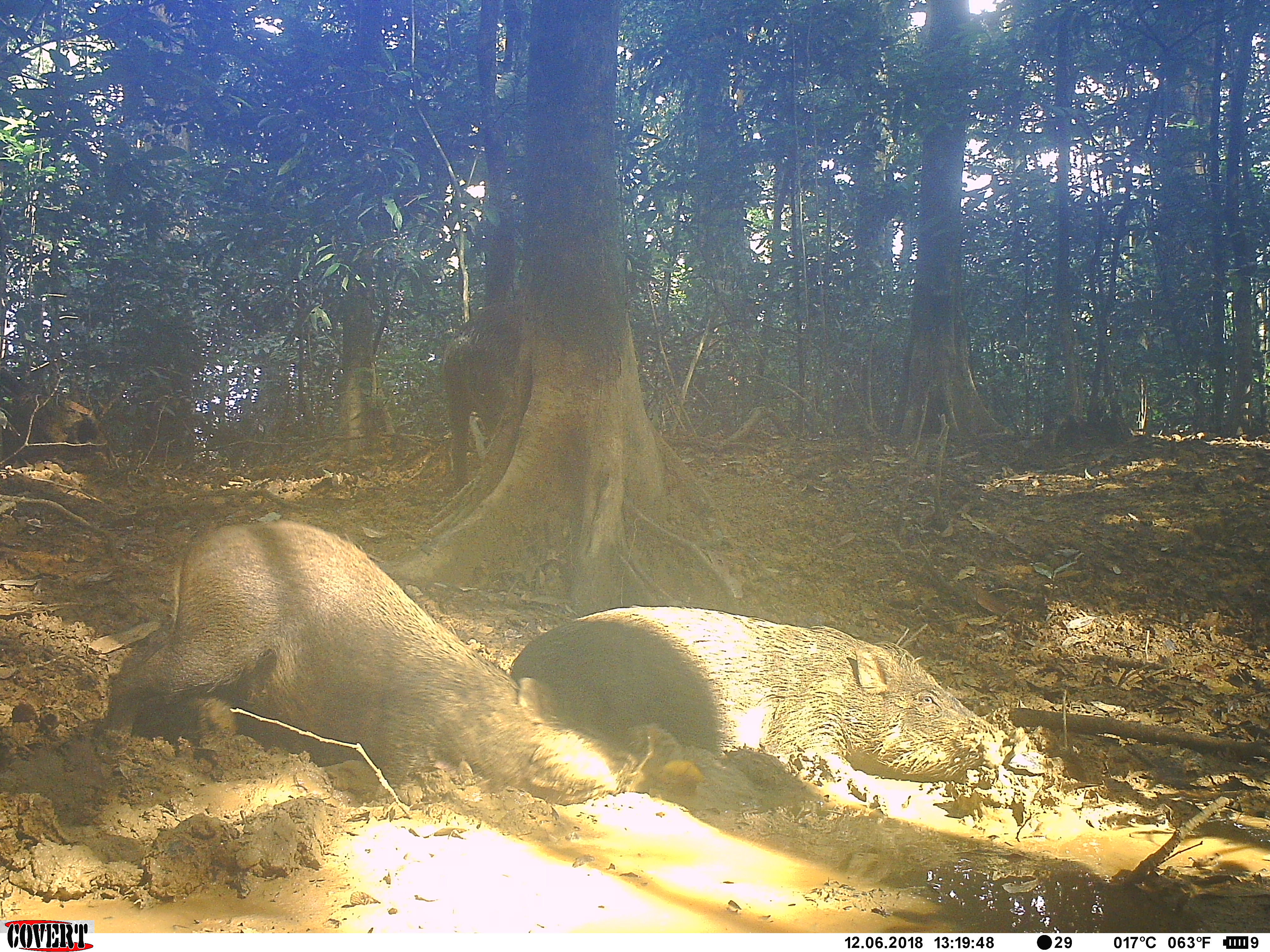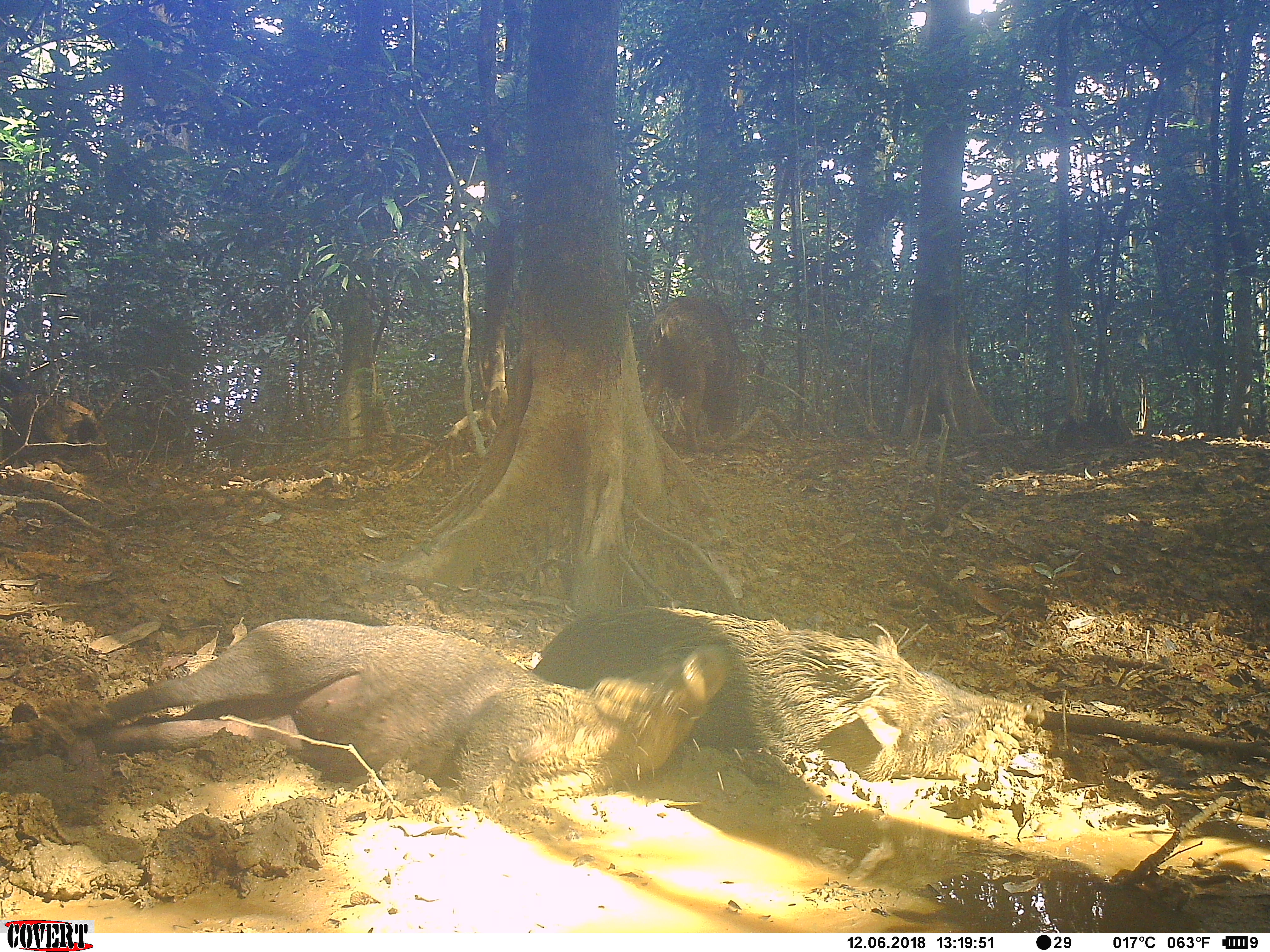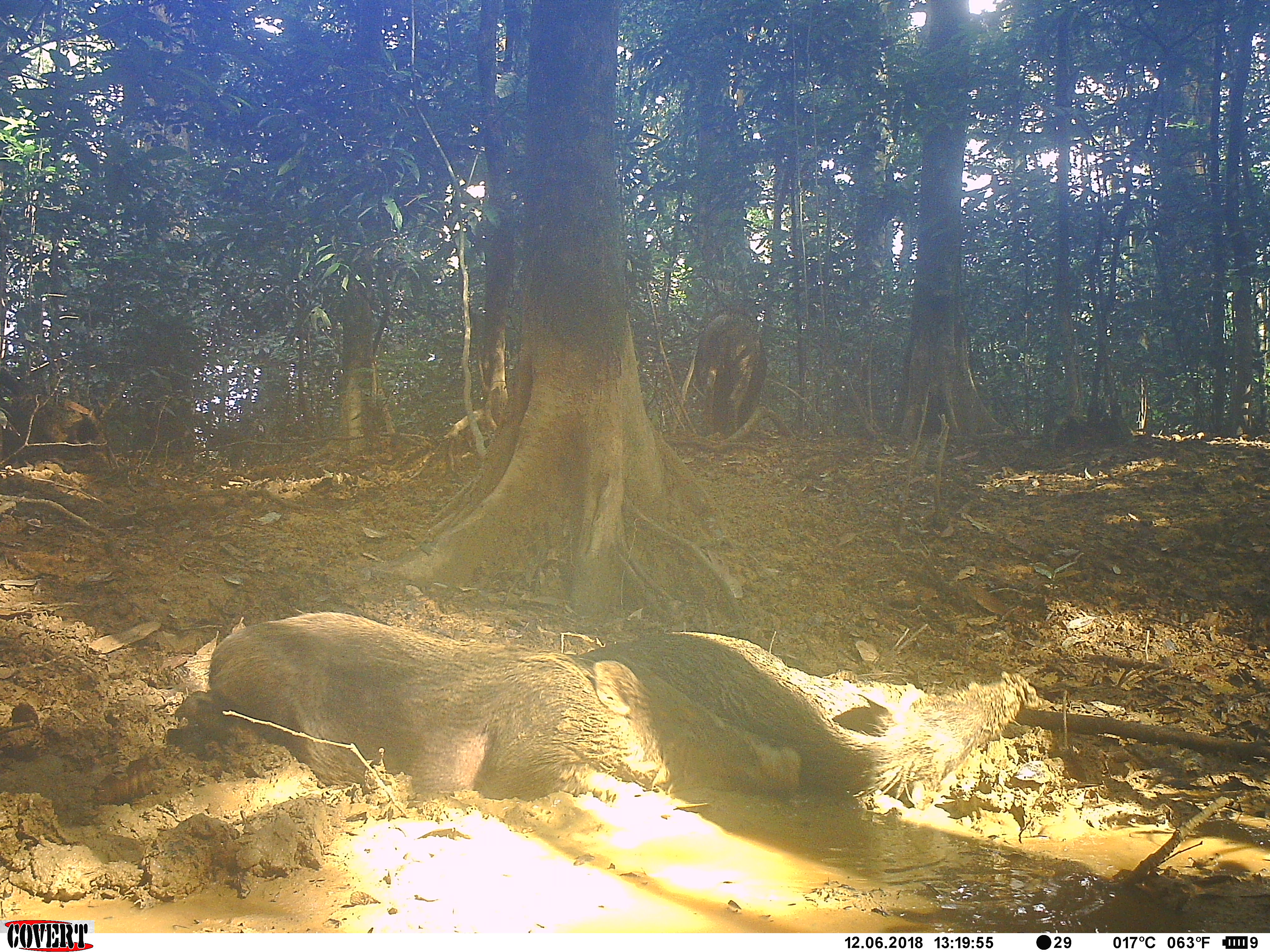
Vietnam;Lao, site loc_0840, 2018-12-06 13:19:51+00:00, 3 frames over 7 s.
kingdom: Animalia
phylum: Chordata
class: Mammalia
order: Artiodactyla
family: Suidae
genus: Sus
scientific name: Sus scrofa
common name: eurasian wild pig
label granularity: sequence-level